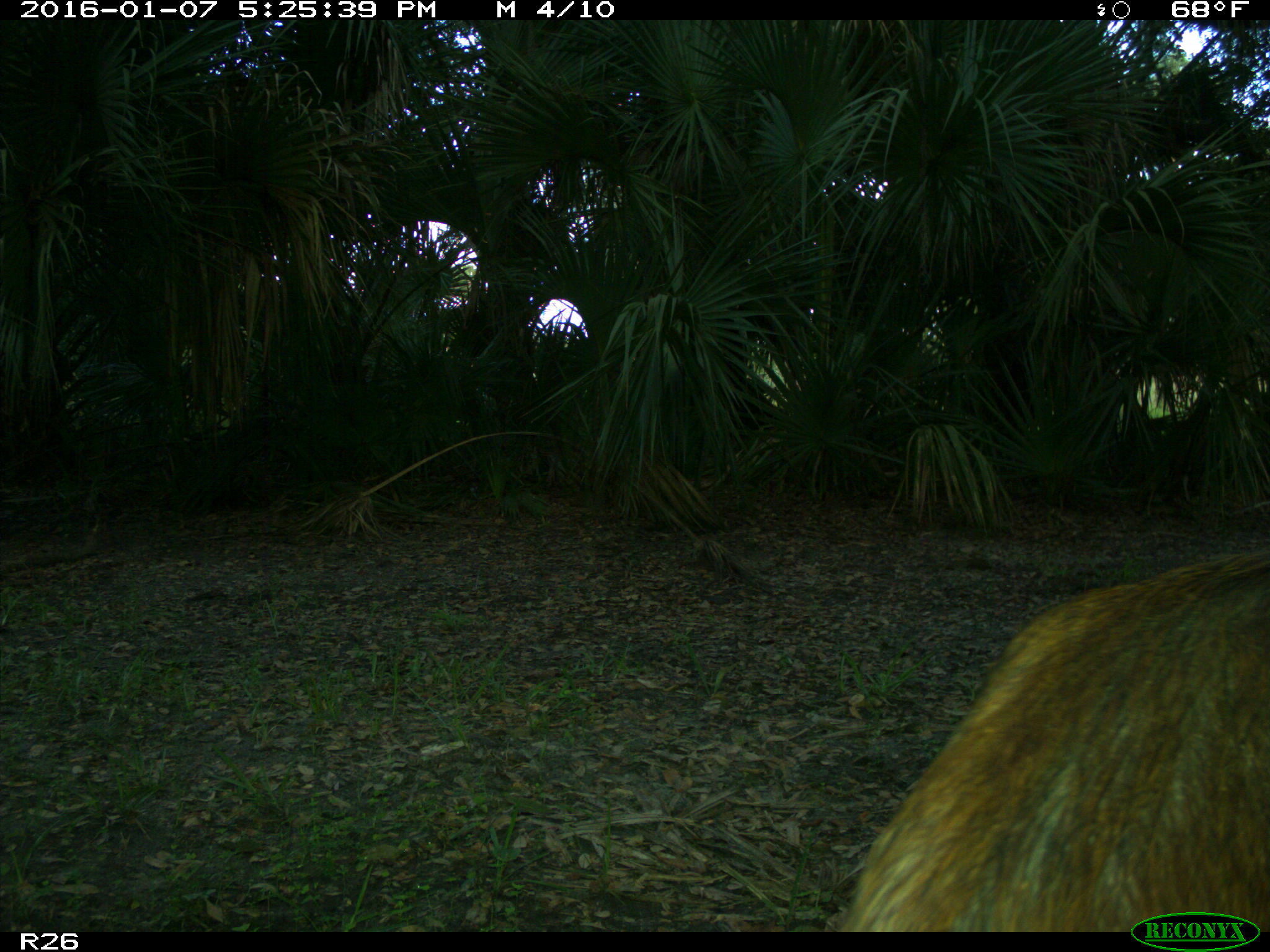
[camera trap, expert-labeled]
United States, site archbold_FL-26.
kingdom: Animalia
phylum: Chordata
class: Mammalia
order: Artiodactyla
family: Suidae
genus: Sus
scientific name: Sus scrofa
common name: wild boar